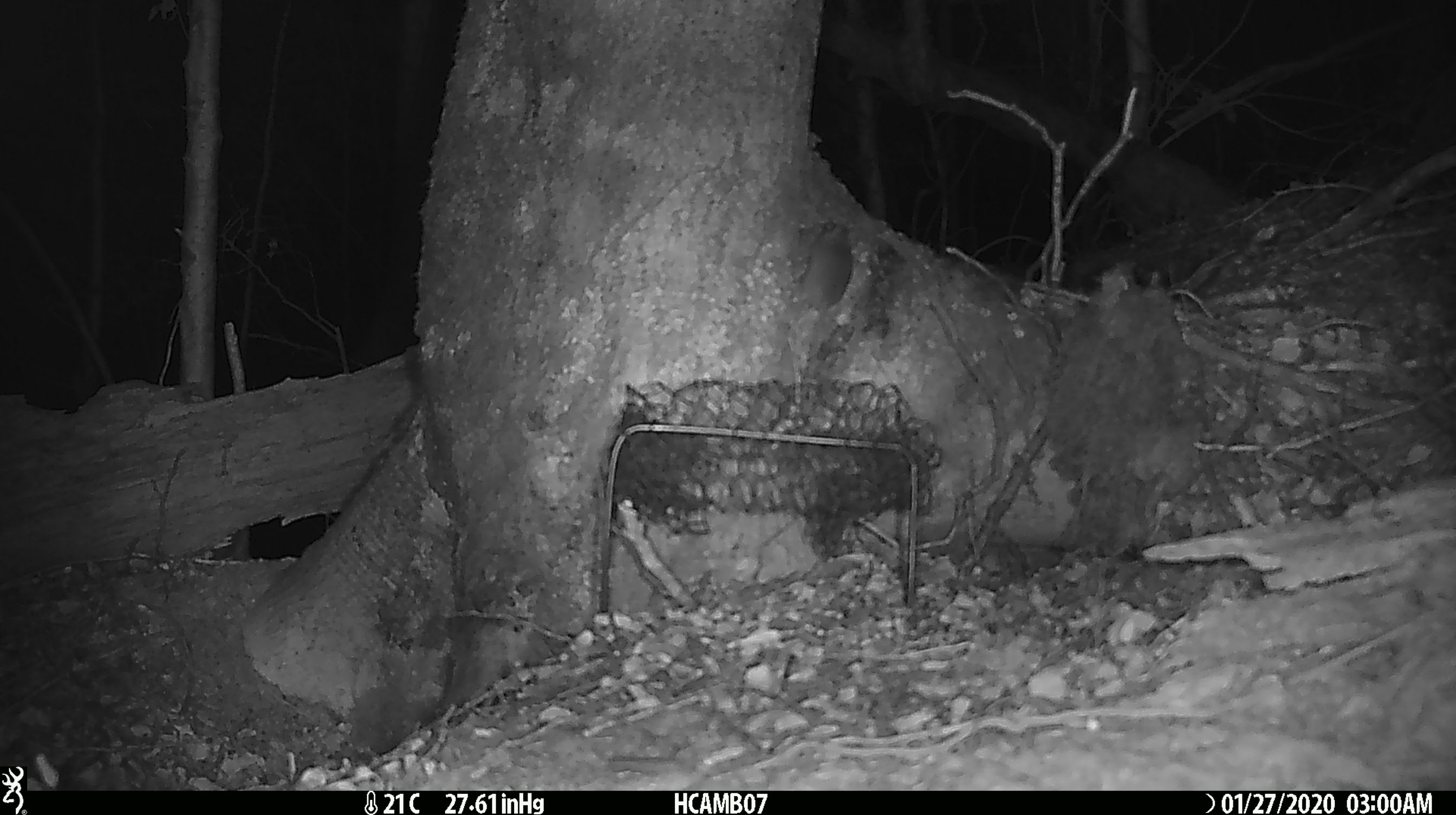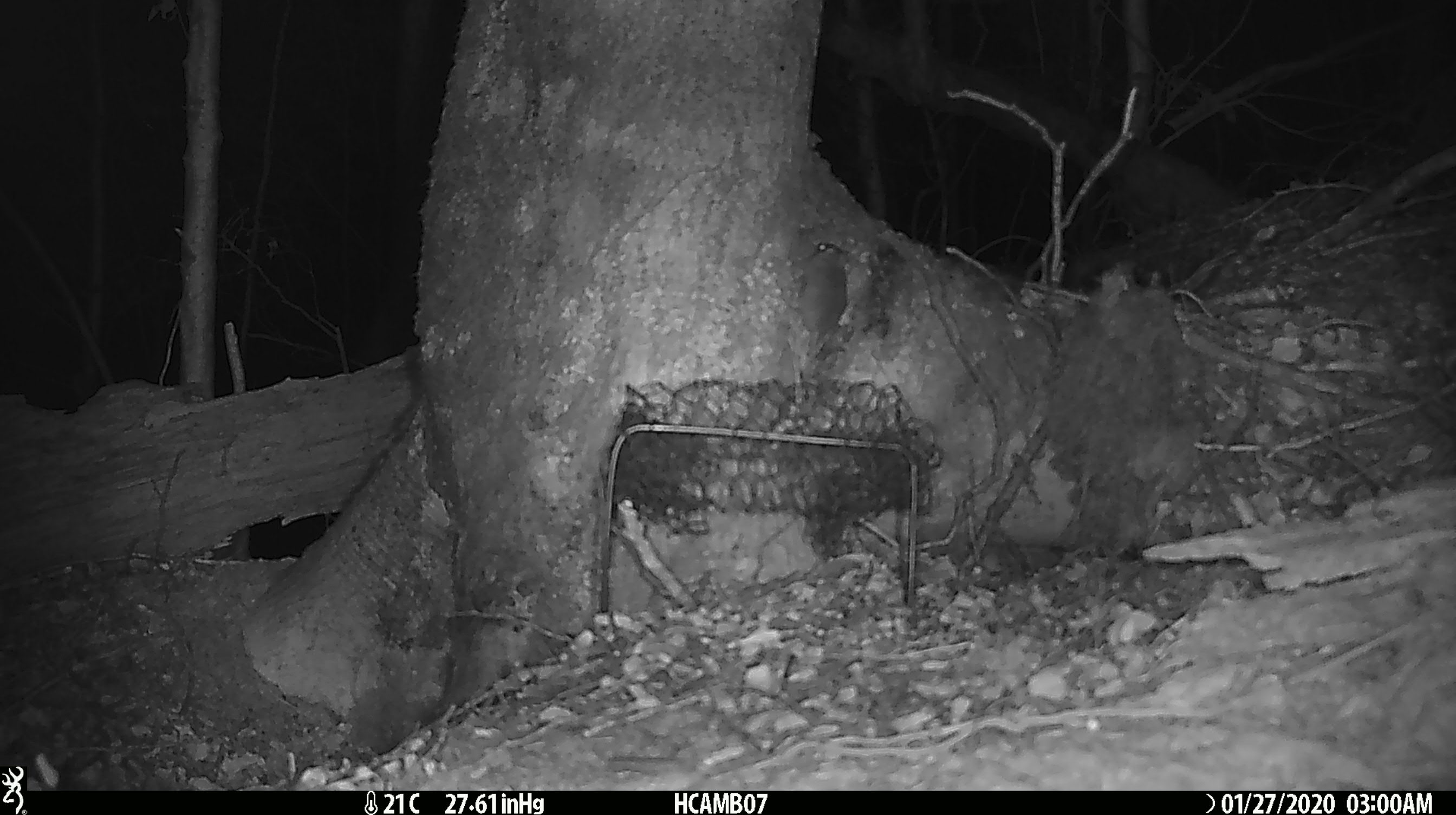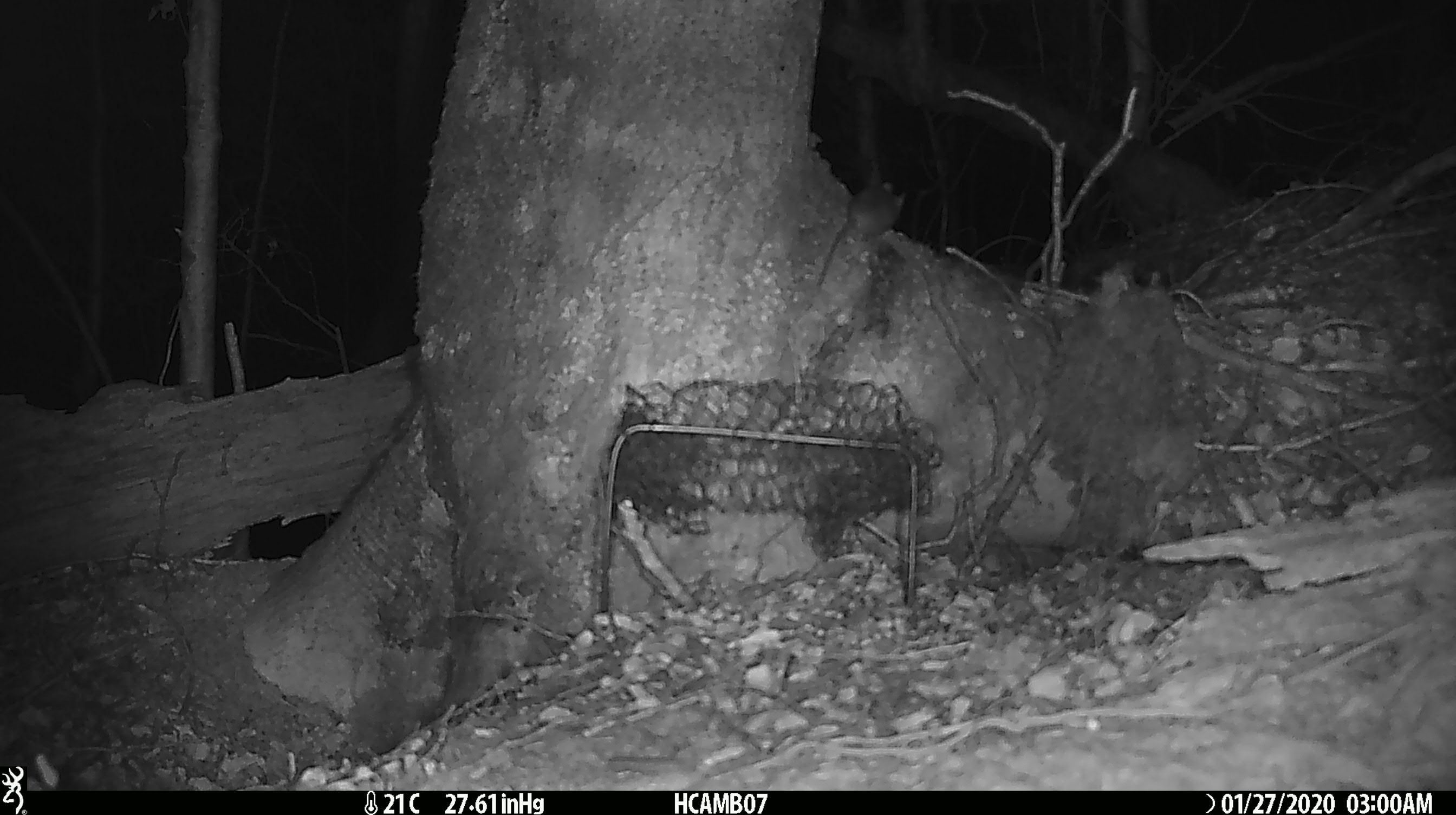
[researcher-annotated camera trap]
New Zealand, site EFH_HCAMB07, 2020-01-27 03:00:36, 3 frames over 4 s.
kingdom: Animalia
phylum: Chordata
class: Mammalia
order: Rodentia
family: Muridae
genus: Mus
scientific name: Mus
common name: mouse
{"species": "mouse (Mus)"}